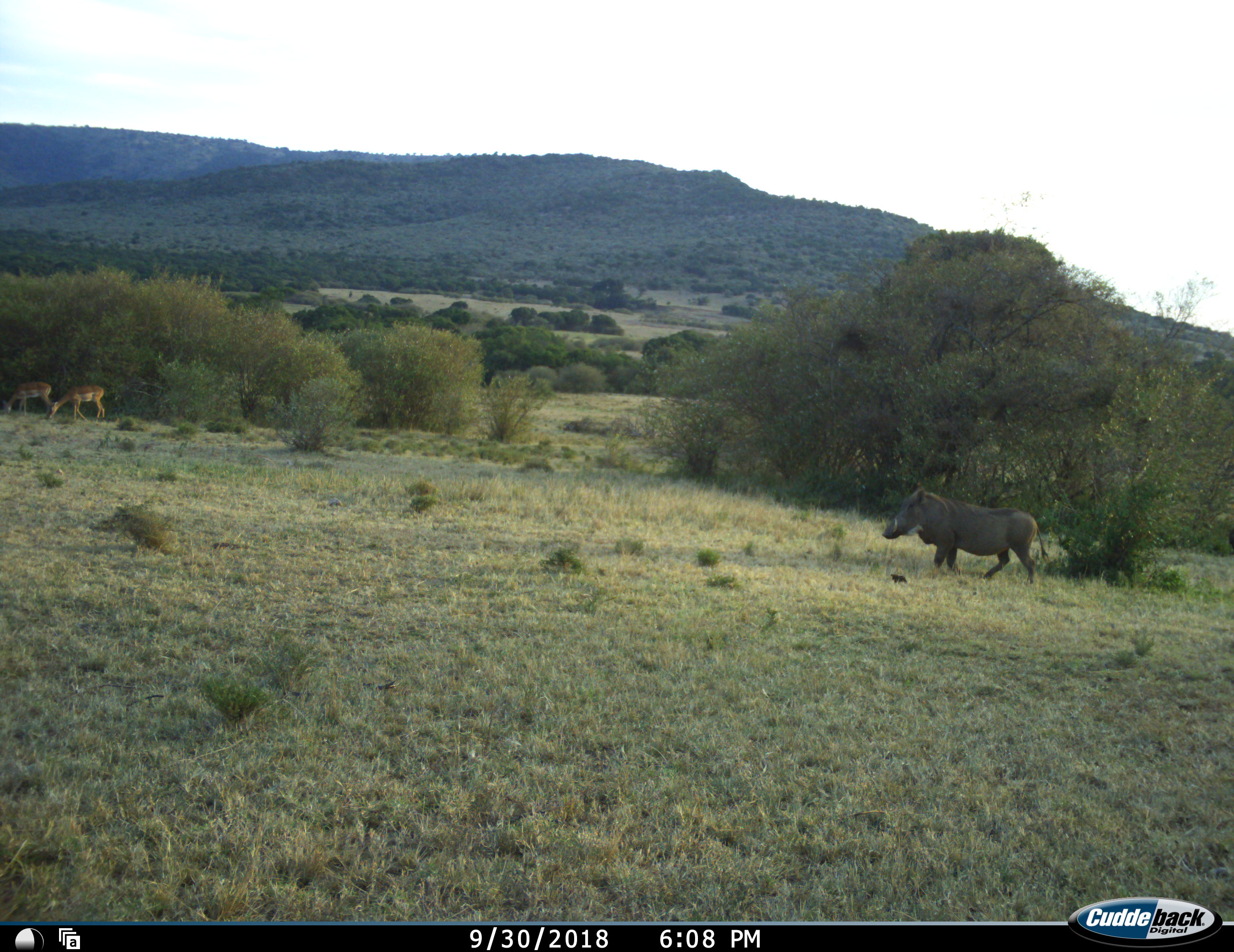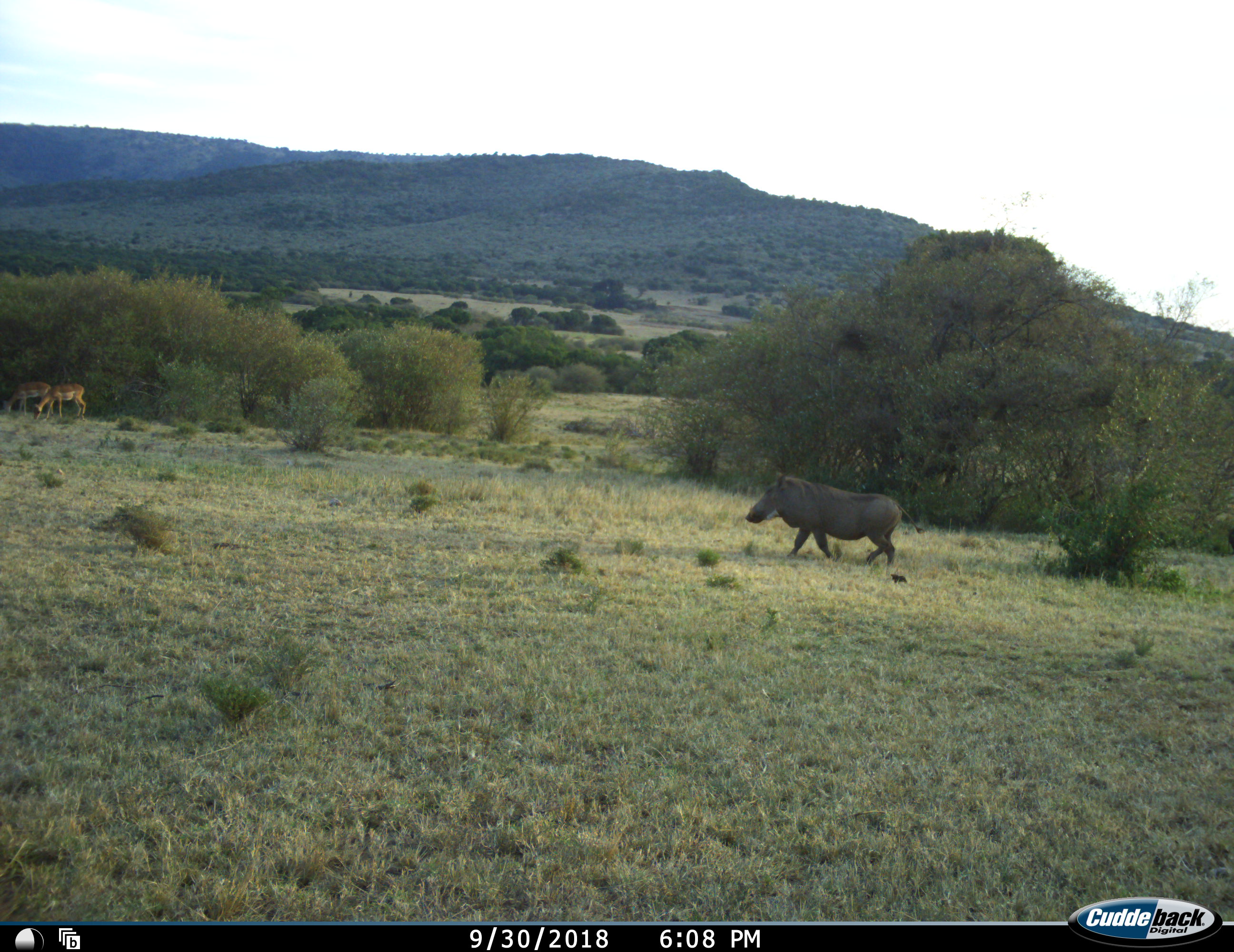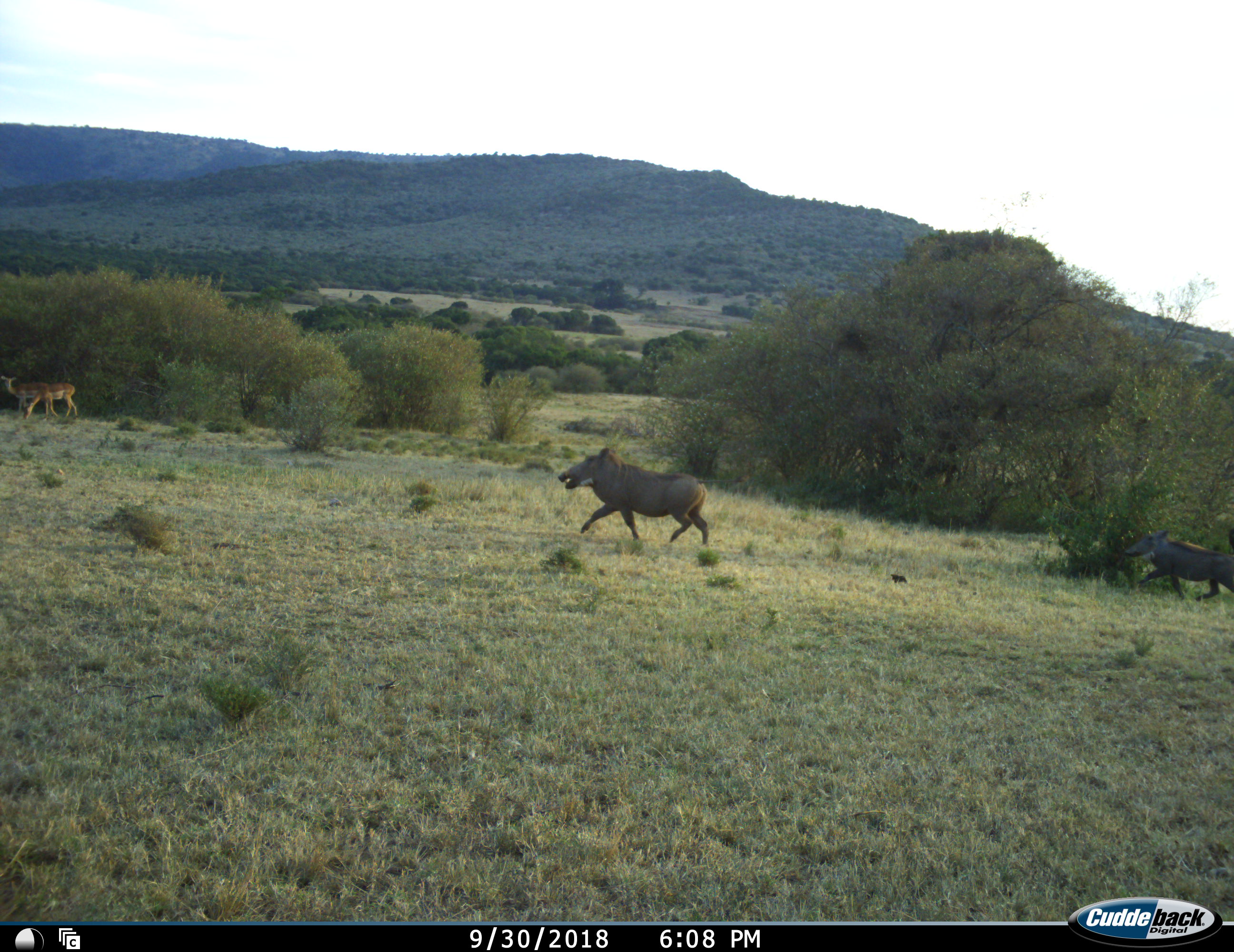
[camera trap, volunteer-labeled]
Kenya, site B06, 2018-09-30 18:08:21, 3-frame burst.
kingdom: Animalia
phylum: Chordata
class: Mammalia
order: Artiodactyla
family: Bovidae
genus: Aepyceros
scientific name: Aepyceros melampus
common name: impala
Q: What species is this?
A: Impala (Aepyceros melampus).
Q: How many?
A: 2.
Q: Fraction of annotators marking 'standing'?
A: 14%.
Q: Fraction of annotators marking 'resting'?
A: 0%.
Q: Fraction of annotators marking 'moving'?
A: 43%.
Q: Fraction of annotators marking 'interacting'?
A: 0%.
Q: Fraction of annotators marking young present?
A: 0%.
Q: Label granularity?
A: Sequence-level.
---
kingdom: Animalia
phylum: Chordata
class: Mammalia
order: Artiodactyla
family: Suidae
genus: Phacochoerus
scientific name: Phacochoerus africanus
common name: warthog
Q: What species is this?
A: Warthog (Phacochoerus africanus).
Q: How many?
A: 2.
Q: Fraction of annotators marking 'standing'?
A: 11%.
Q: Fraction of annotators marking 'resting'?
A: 0%.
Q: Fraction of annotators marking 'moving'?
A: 100%.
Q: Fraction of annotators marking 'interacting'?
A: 0%.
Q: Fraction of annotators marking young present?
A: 11%.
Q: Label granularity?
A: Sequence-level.